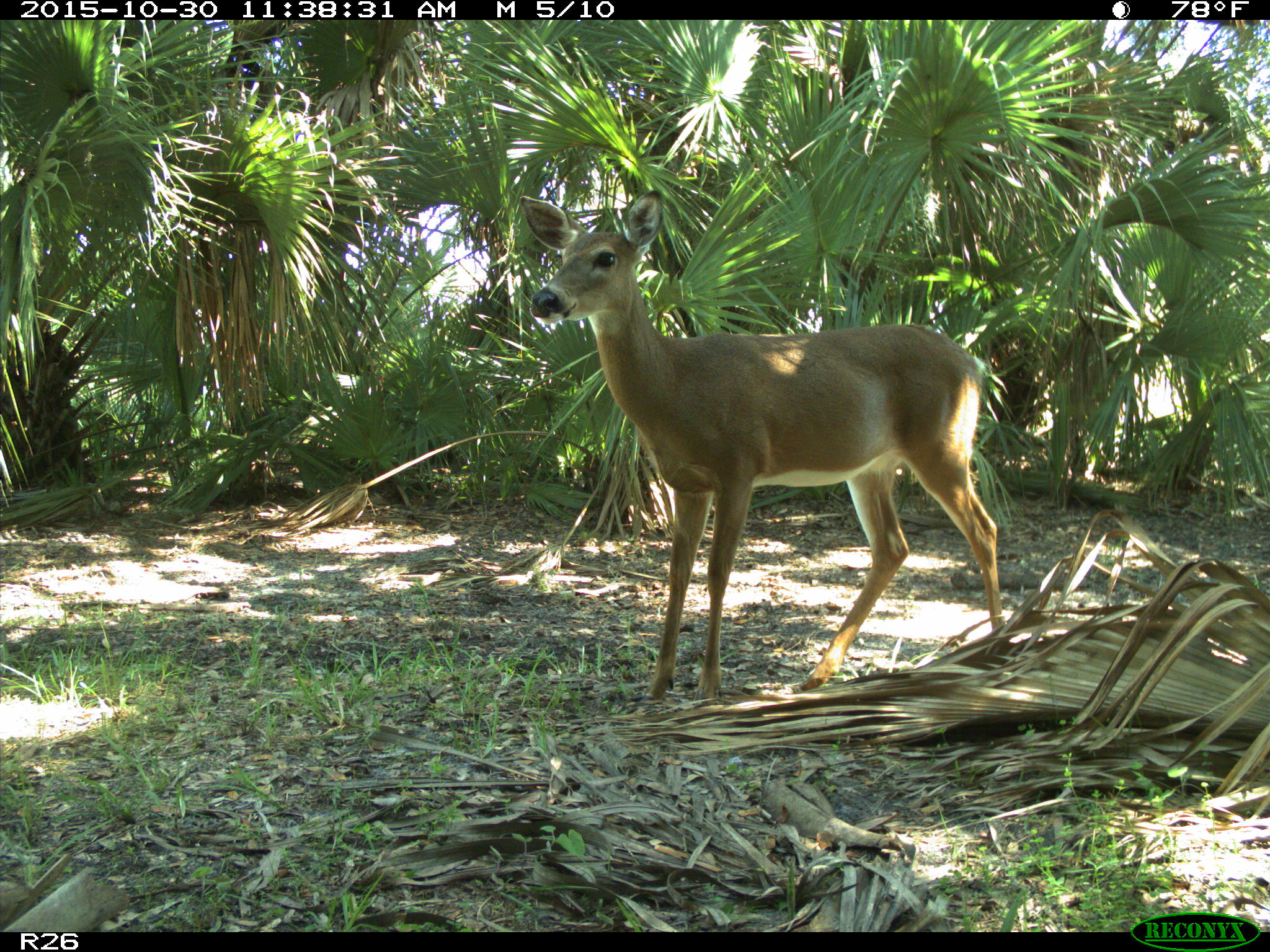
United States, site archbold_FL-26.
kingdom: Animalia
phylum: Chordata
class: Mammalia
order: Artiodactyla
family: Cervidae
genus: Odocoileus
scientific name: Odocoileus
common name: deer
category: unidentified deer